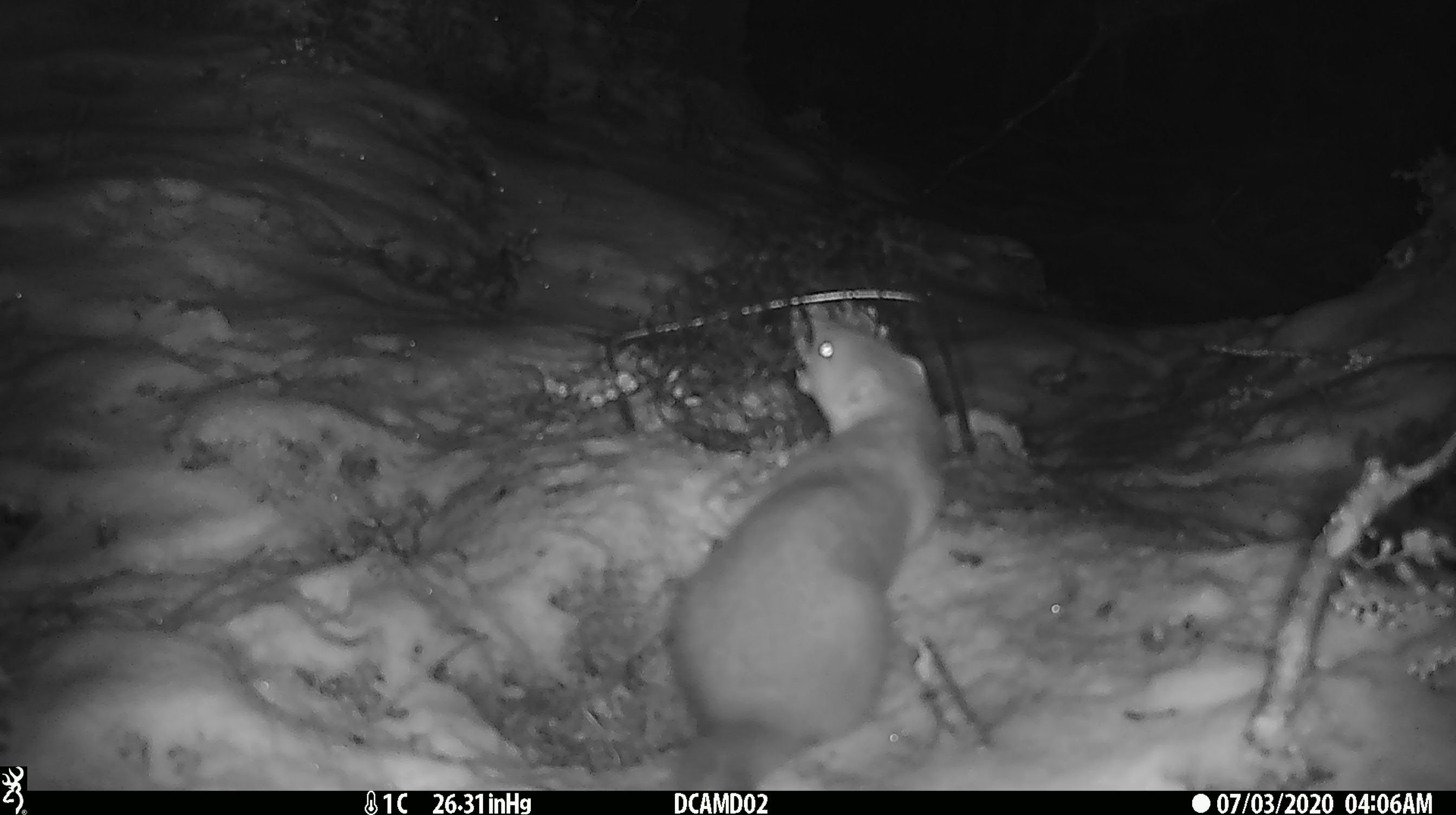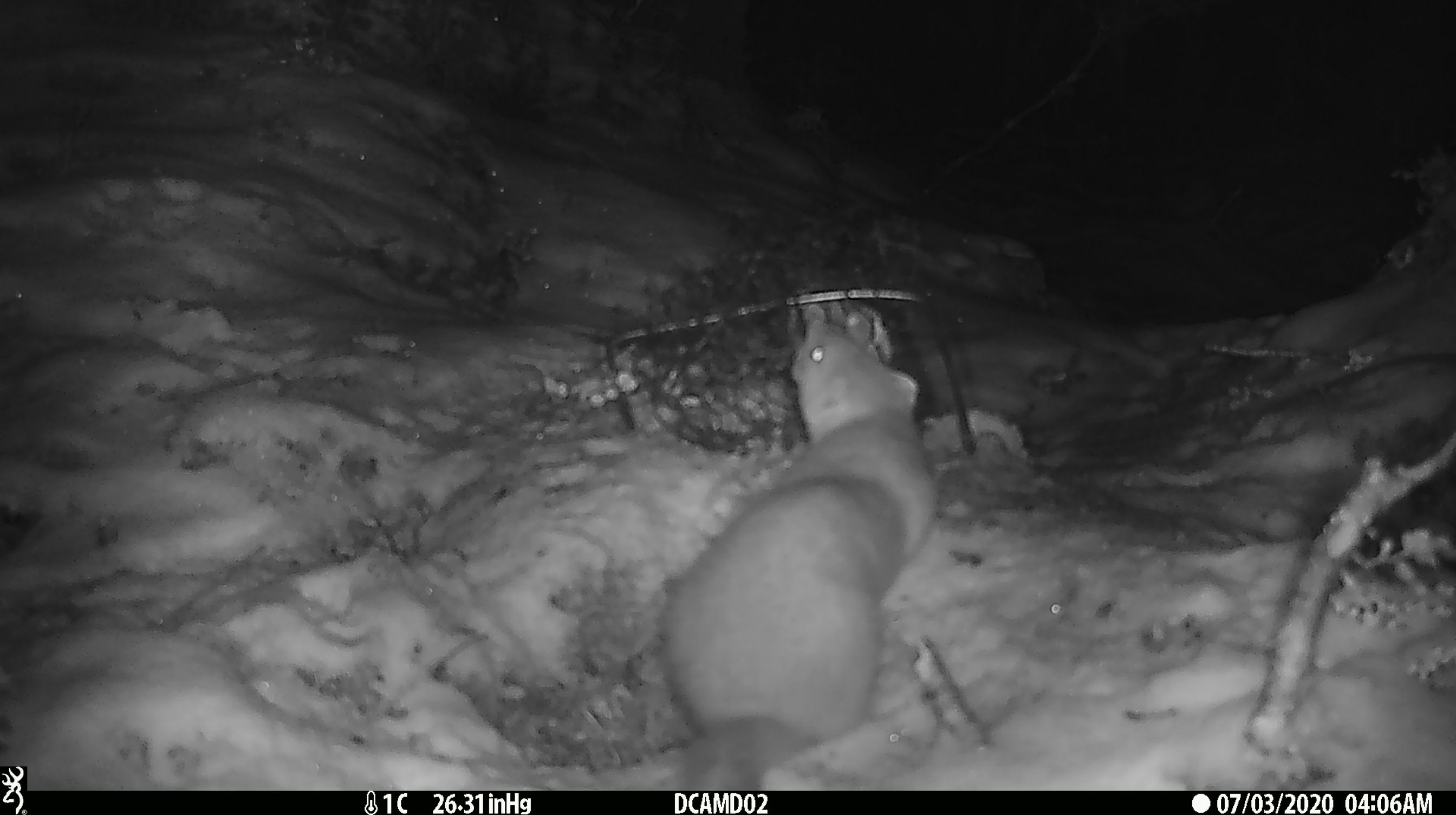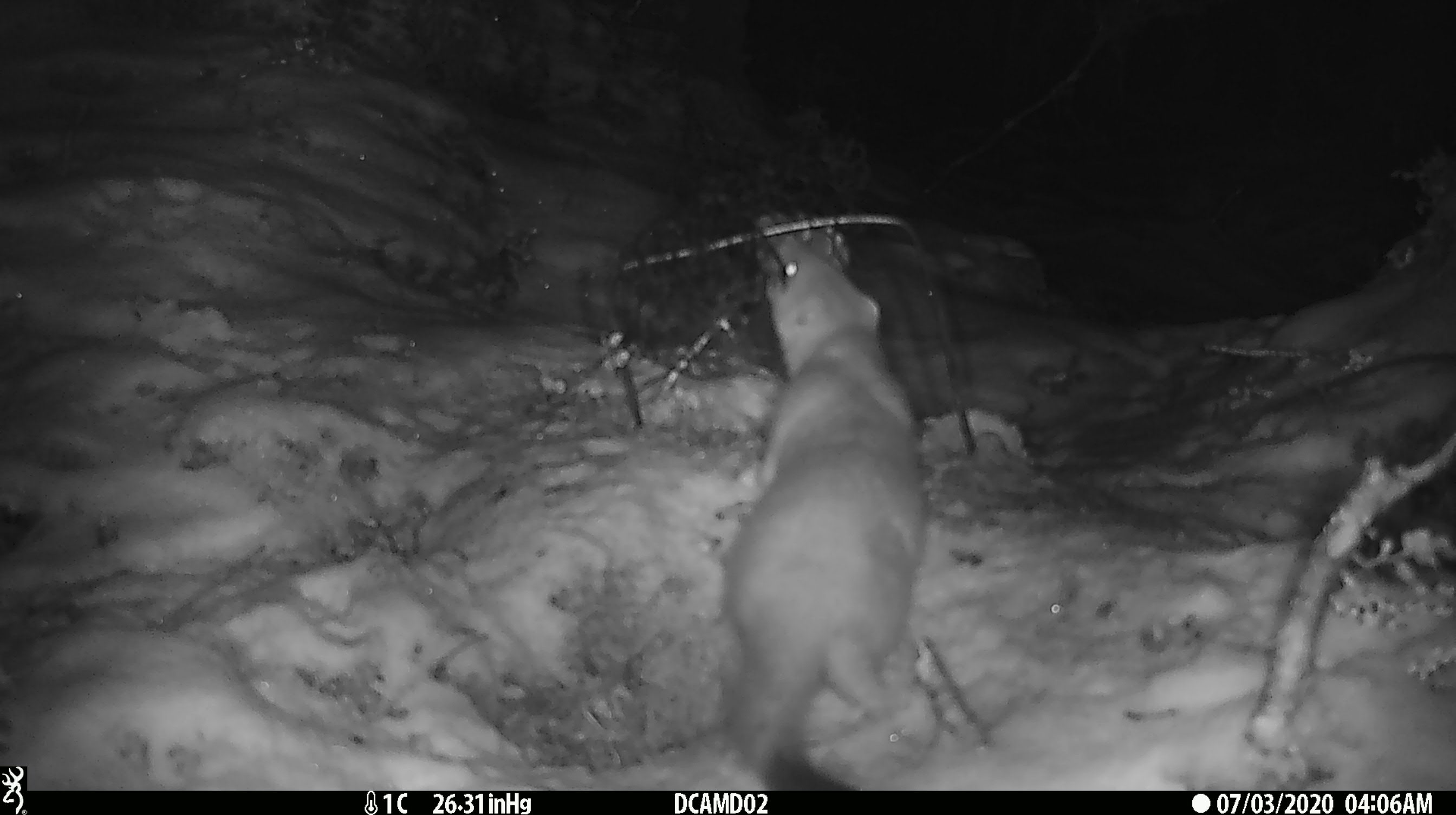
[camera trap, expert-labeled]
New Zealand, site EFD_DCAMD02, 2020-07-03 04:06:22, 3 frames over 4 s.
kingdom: Animalia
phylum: Chordata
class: Mammalia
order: Carnivora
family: Mustelidae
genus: Mustela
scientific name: Mustela erminea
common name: stoat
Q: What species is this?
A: Stoat (Mustela erminea).